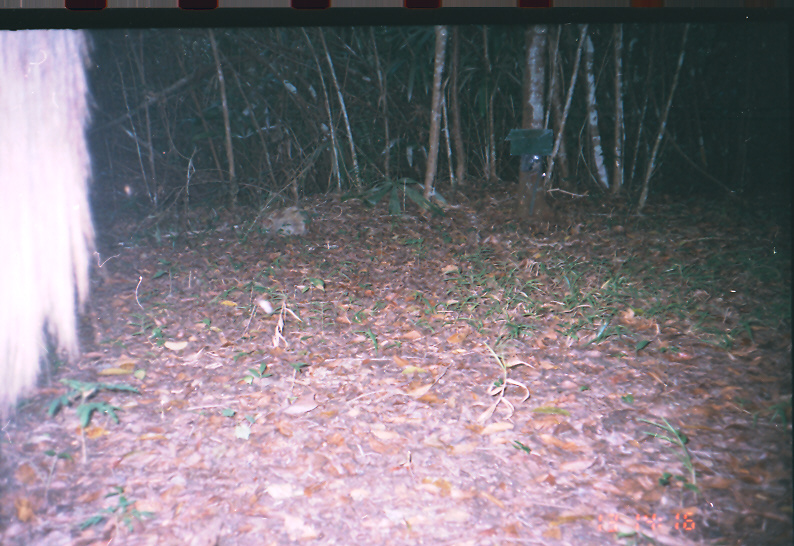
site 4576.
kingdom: Animalia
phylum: Chordata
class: Mammalia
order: Perissodactyla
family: Equidae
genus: Equus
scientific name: Equus ferus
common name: wild horse